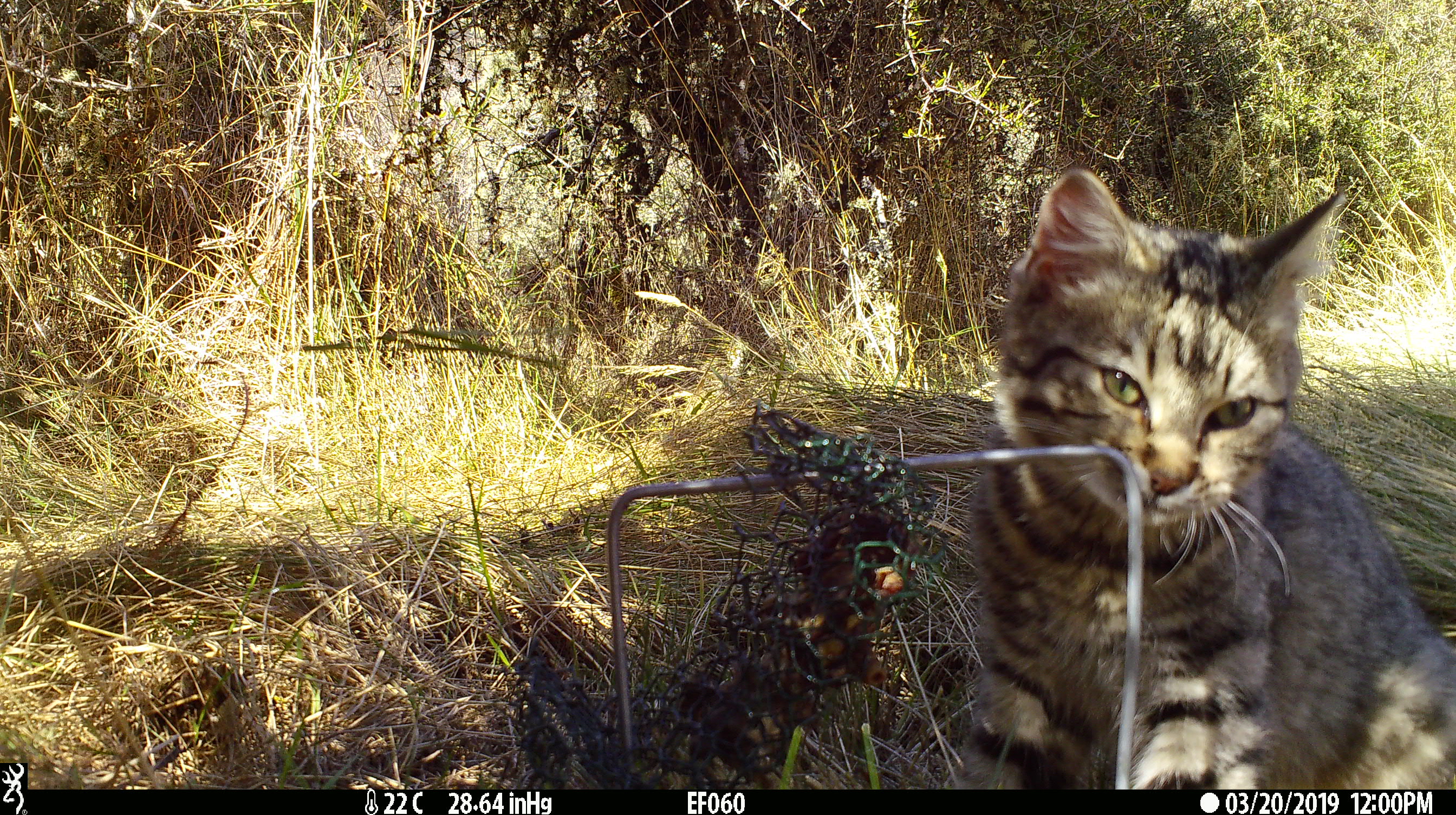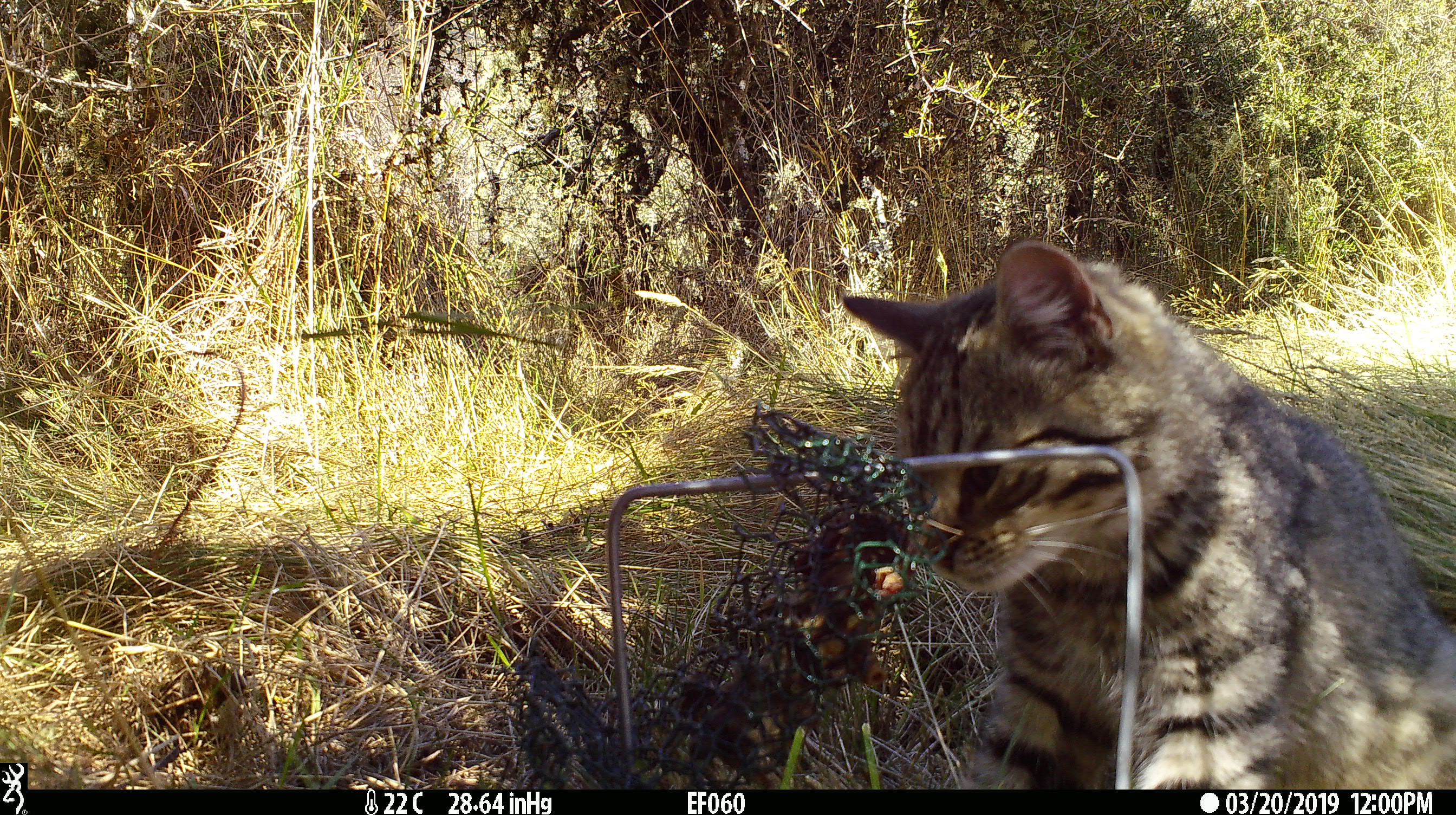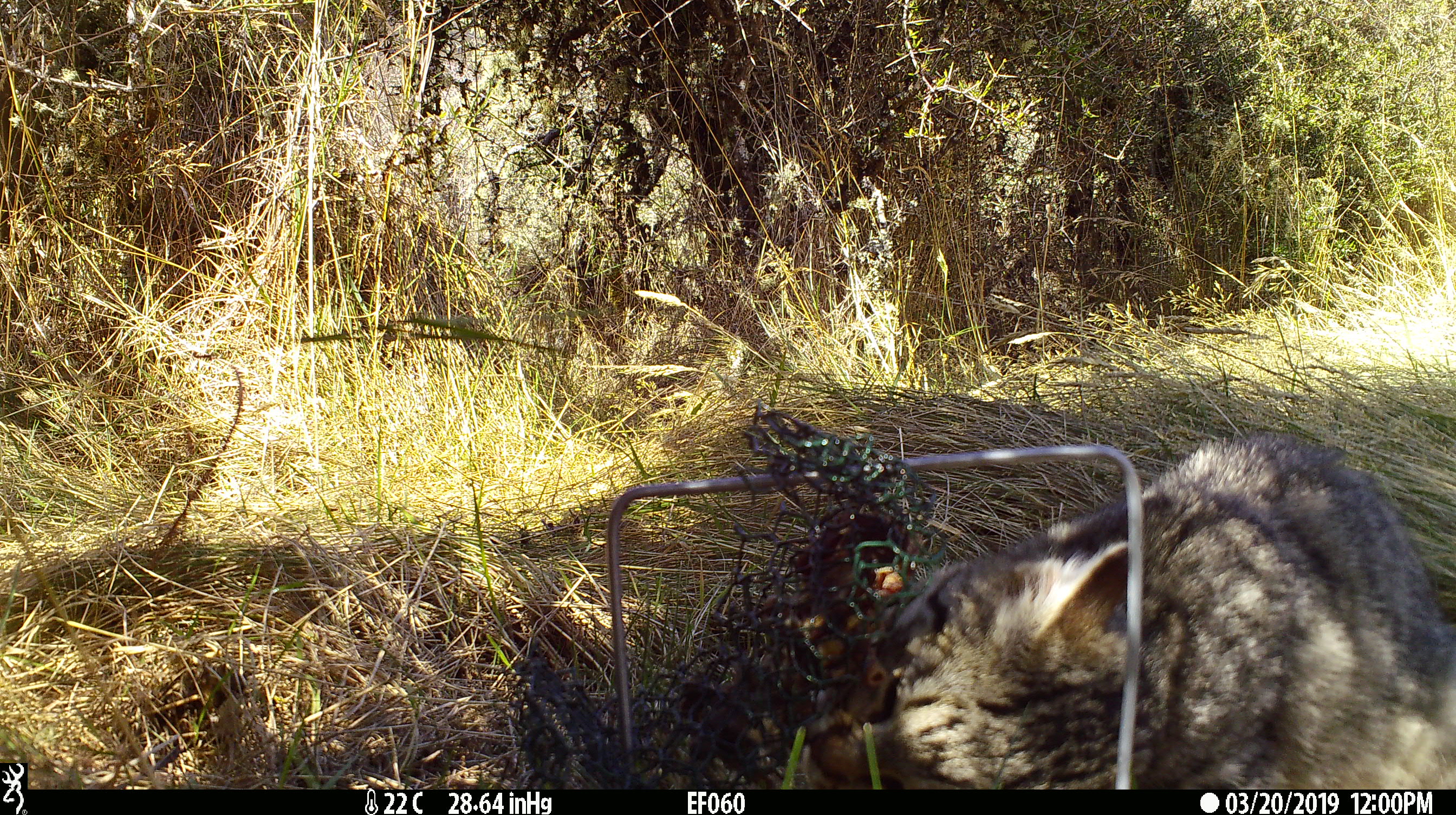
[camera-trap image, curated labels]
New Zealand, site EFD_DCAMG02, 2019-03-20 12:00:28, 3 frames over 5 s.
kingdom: Animalia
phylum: Chordata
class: Mammalia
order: Carnivora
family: Felidae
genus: Felis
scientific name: Felis catus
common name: domestic cat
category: cat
Cat (domestic cat) (Felis catus).